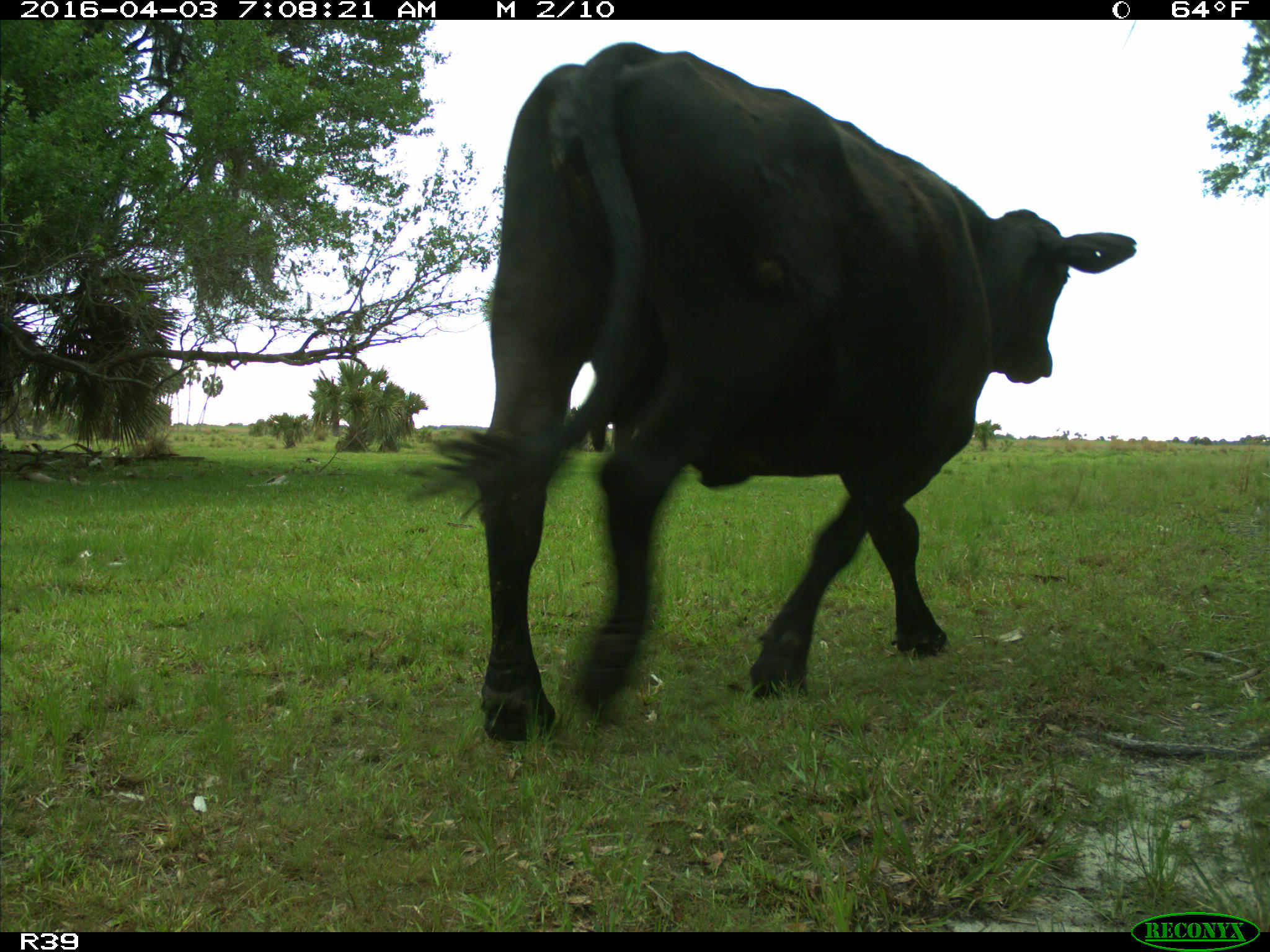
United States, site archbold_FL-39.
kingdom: Animalia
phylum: Chordata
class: Mammalia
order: Artiodactyla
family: Bovidae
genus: Bos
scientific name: Bos taurus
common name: domestic cow